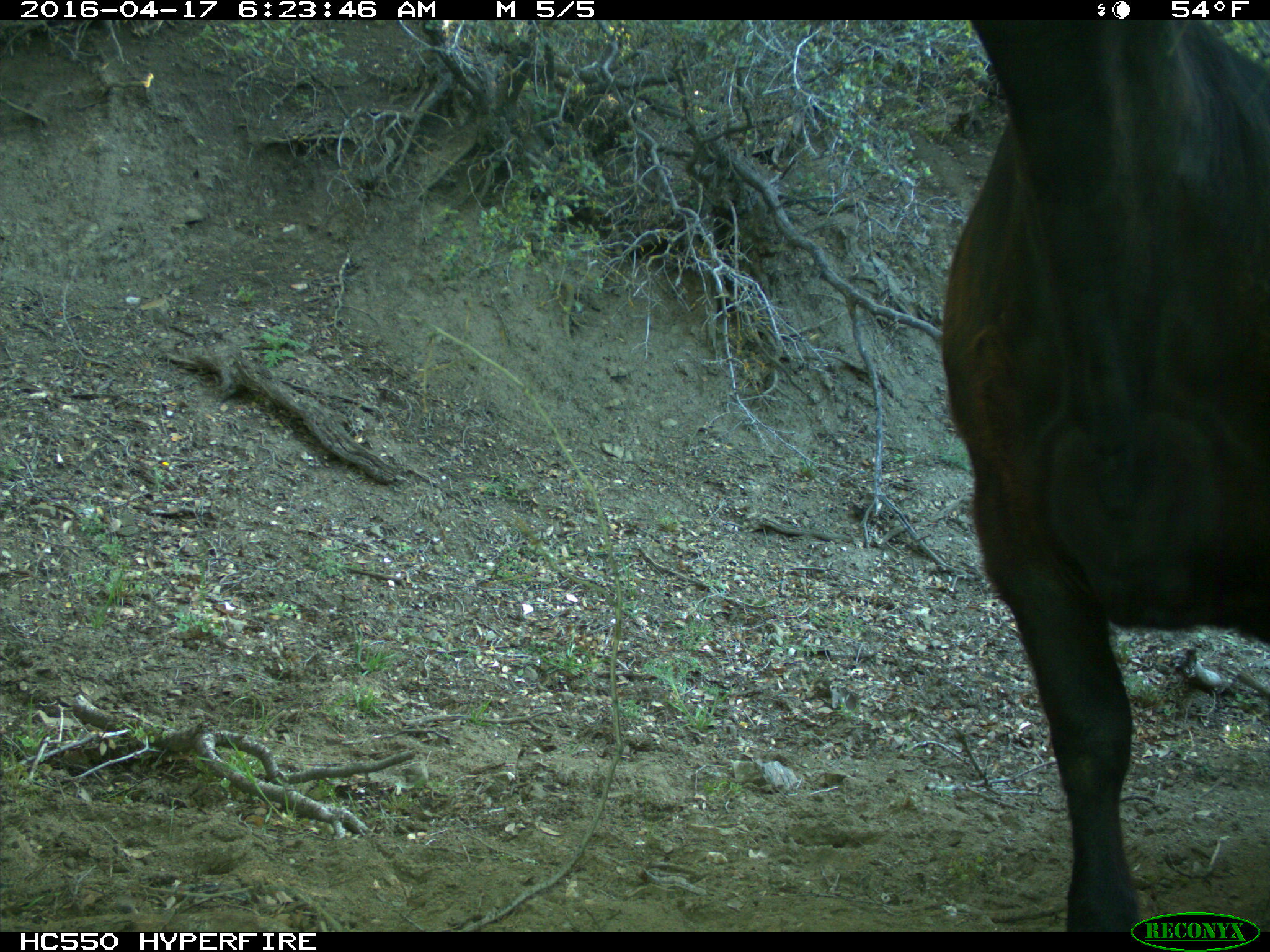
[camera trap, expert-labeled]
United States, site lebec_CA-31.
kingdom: Animalia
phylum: Chordata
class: Mammalia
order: Artiodactyla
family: Bovidae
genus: Bos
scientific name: Bos taurus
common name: domestic cow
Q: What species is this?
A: Bos taurus (domestic cow).